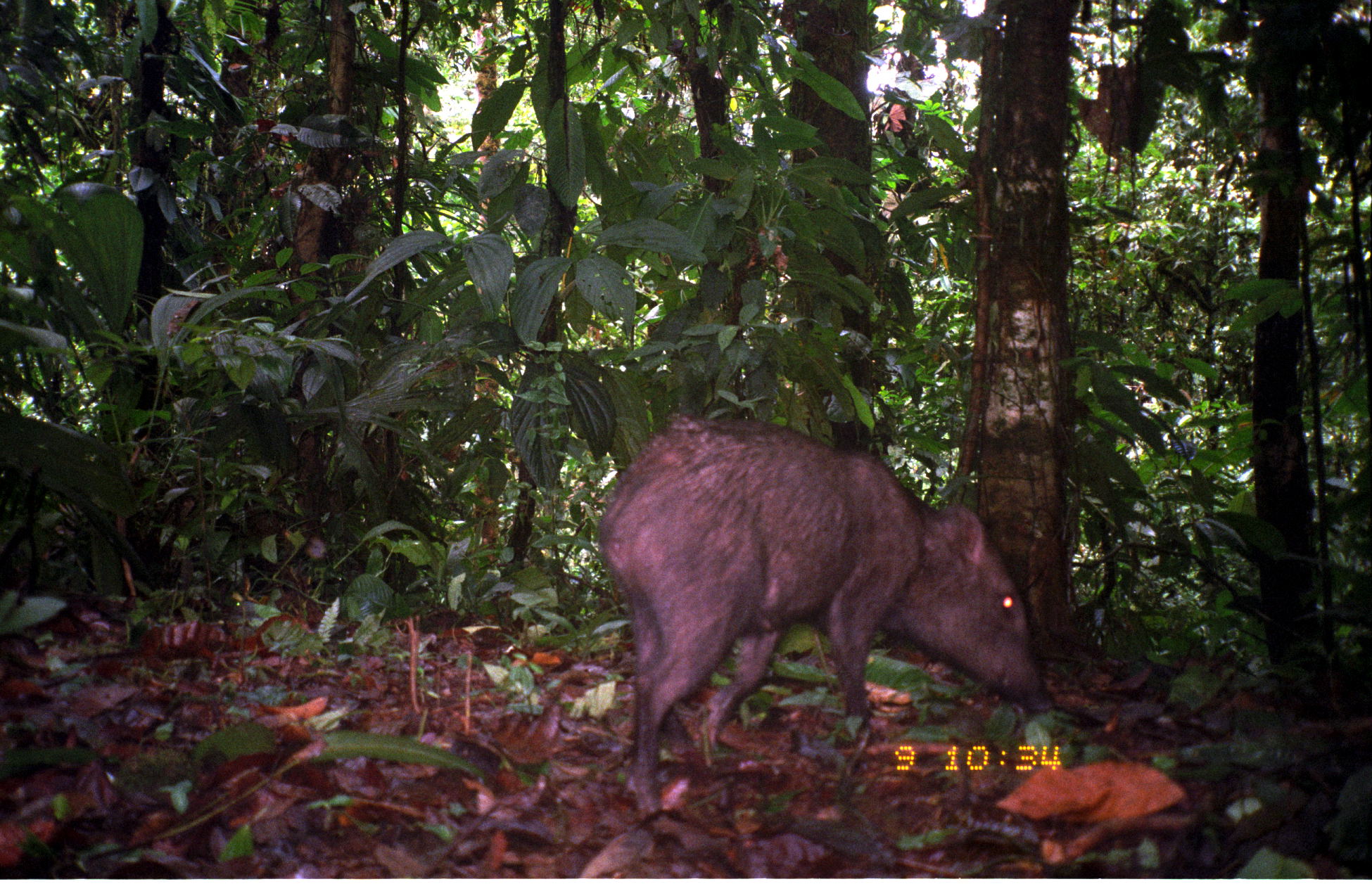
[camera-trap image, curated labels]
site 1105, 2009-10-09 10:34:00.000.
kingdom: Animalia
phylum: Chordata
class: Mammalia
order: Artiodactyla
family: Tayassuidae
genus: Pecari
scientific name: Pecari tajacu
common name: collared peccary